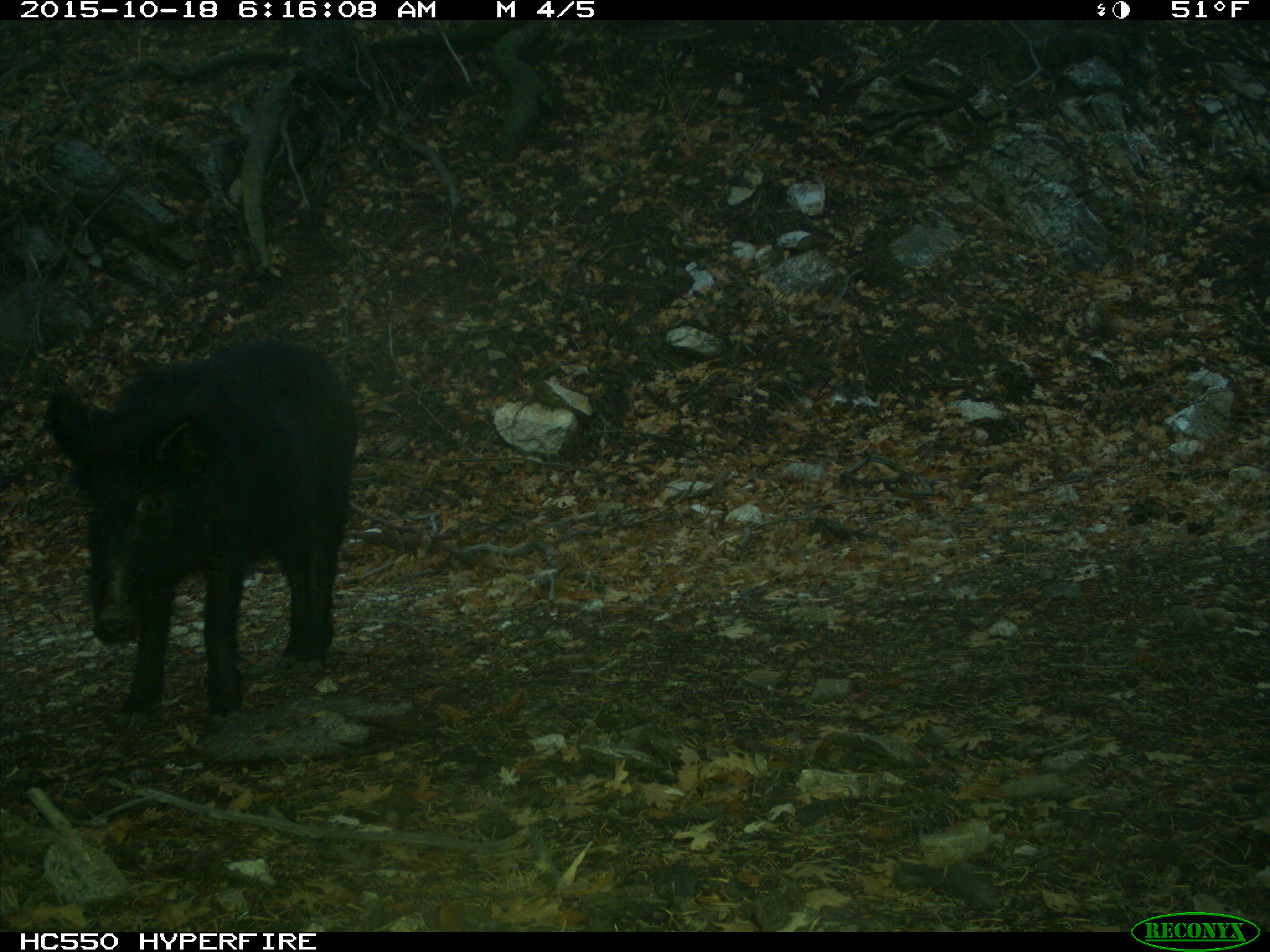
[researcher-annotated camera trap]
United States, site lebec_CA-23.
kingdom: Animalia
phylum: Chordata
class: Mammalia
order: Artiodactyla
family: Suidae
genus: Sus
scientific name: Sus scrofa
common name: wild boar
Sus scrofa (wild boar).